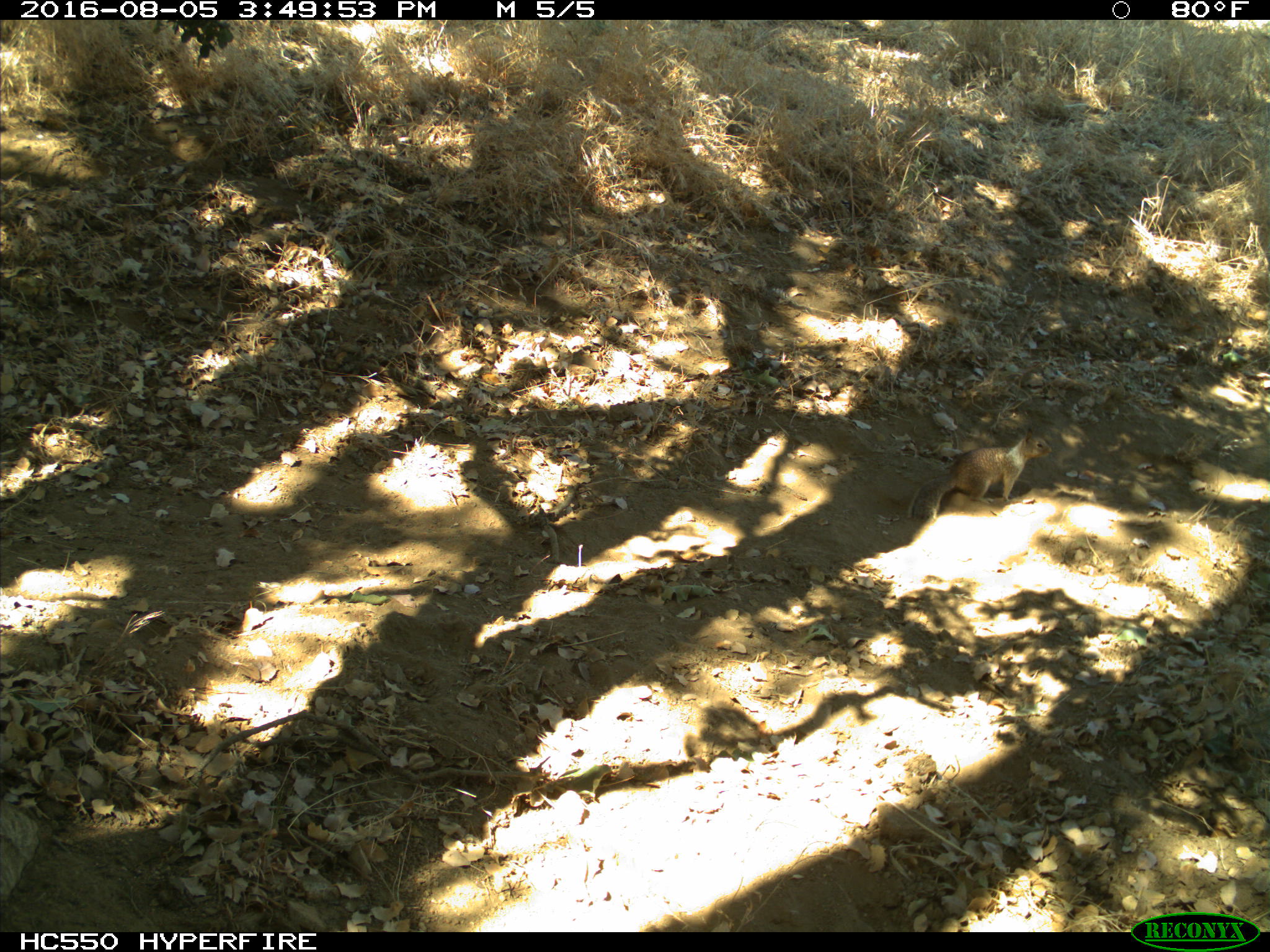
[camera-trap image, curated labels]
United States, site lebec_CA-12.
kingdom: Animalia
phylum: Chordata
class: Mammalia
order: Rodentia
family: Sciuridae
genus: Otospermophilus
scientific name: Otospermophilus beecheyi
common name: california ground squirrel